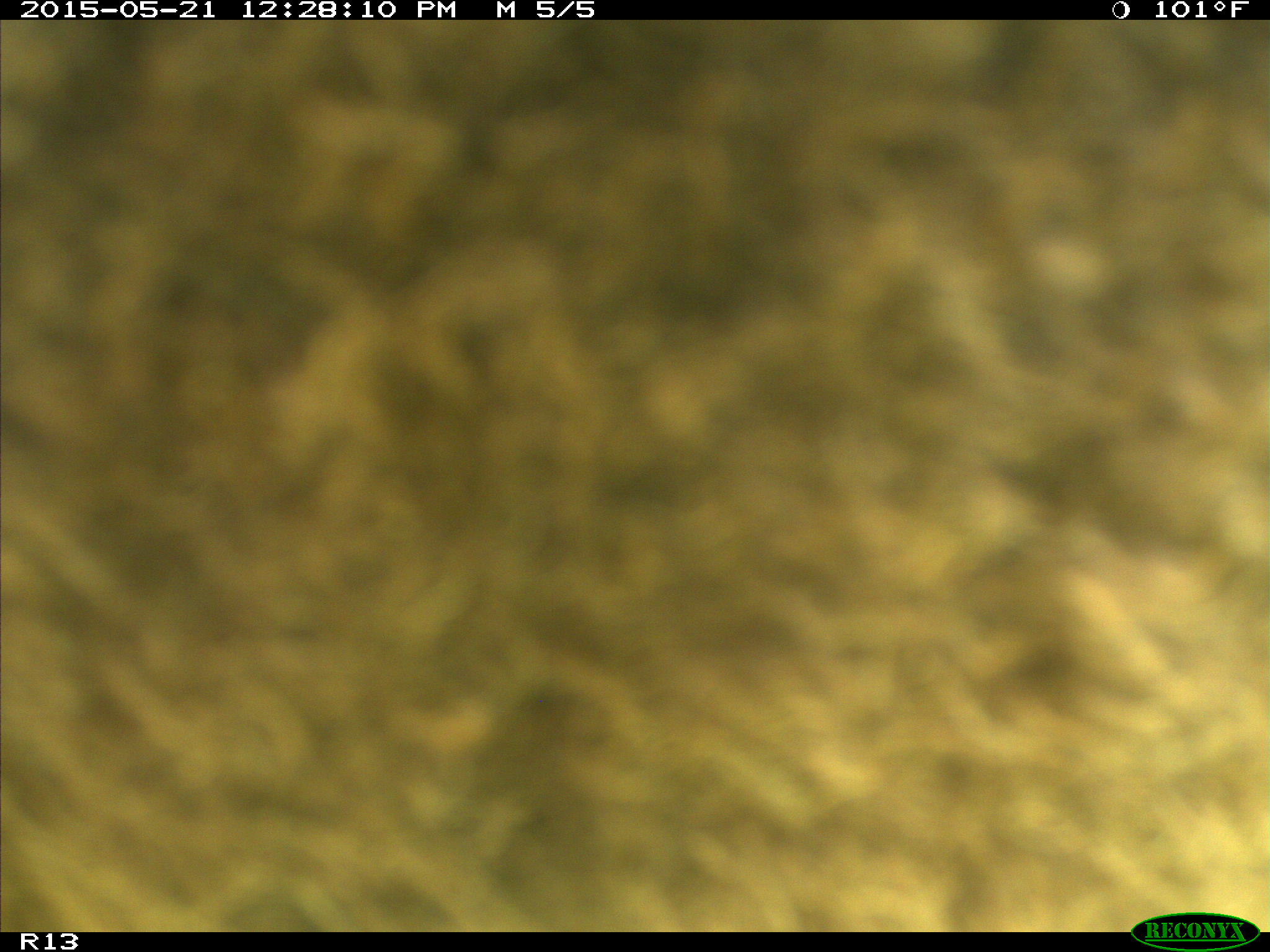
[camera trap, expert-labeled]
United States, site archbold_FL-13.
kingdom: Animalia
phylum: Chordata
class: Mammalia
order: Artiodactyla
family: Bovidae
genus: Bos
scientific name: Bos taurus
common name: domestic cow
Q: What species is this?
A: Bos taurus (domestic cow).